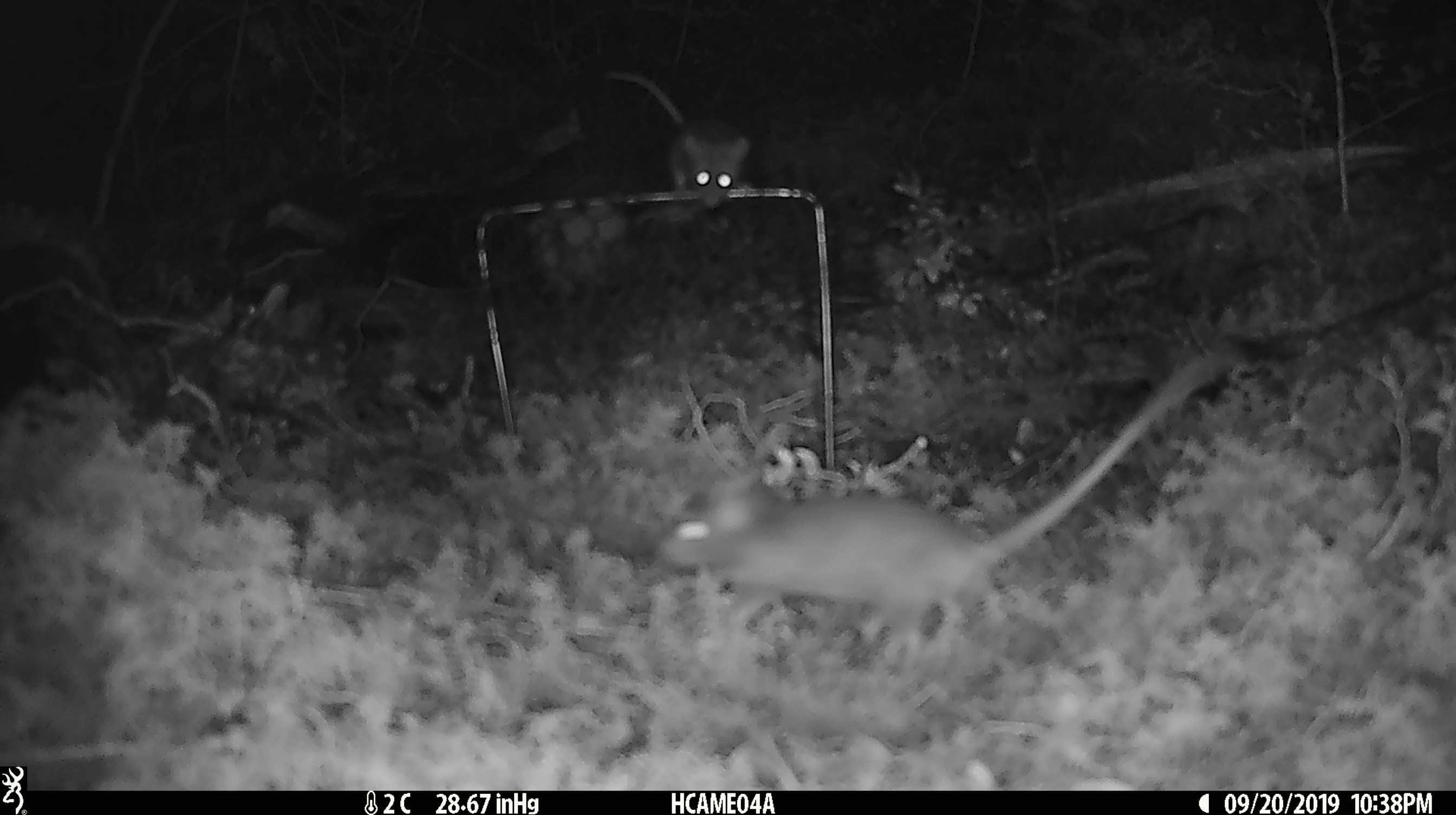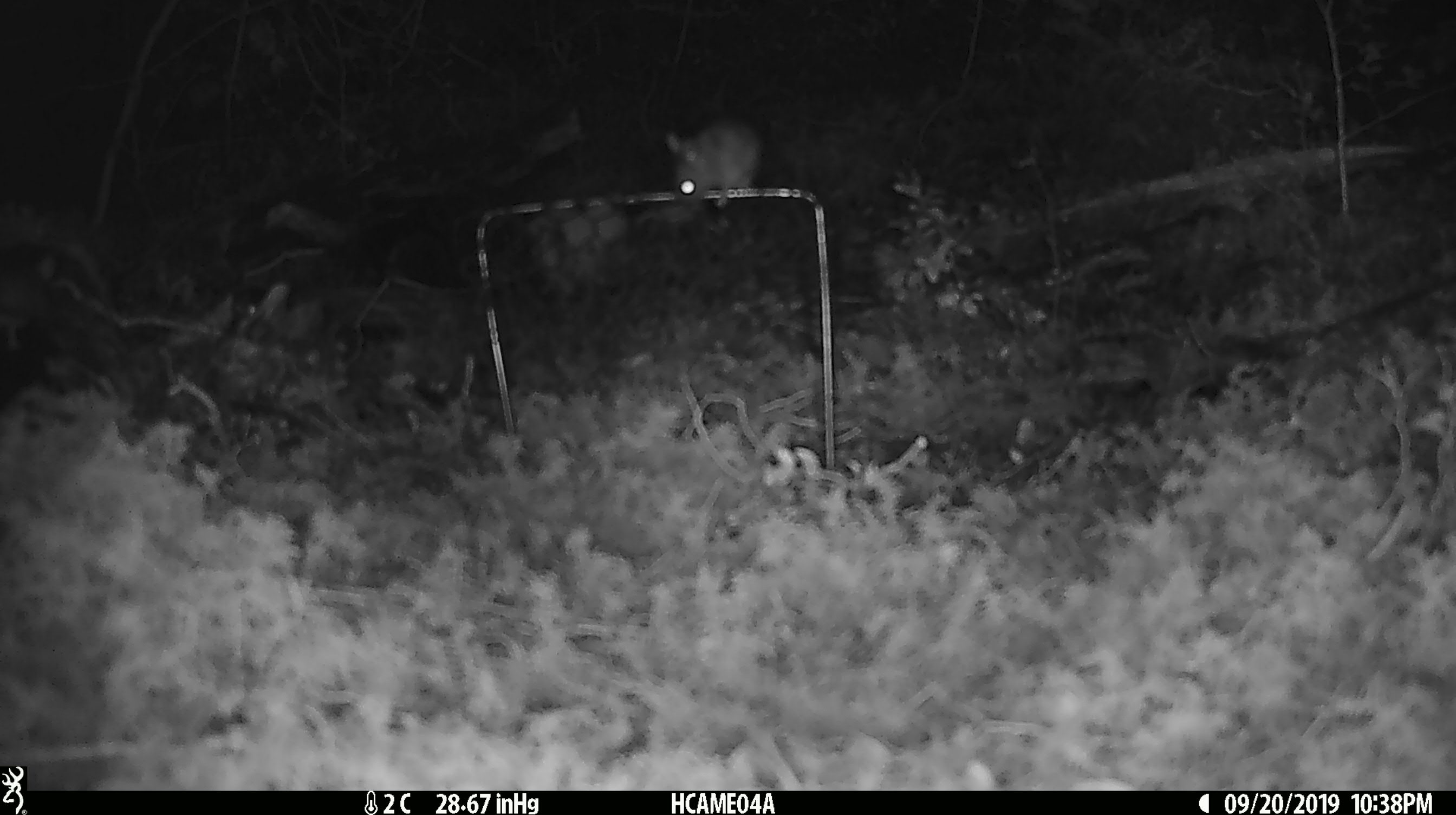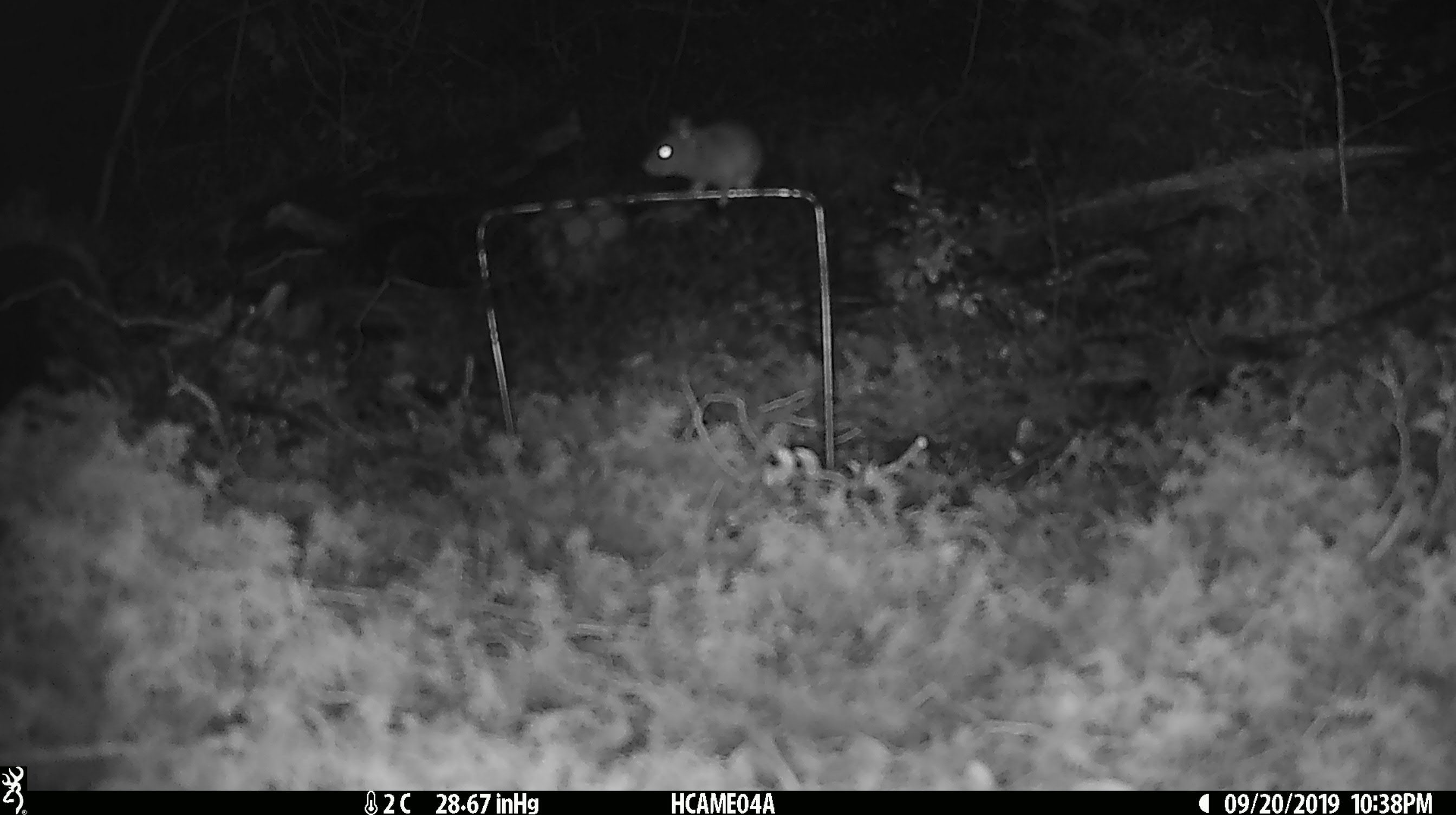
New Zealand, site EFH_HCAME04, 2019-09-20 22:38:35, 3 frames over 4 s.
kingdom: Animalia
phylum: Chordata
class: Mammalia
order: Rodentia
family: Muridae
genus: Mus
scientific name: Mus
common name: mouse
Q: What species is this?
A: Mouse (Mus).